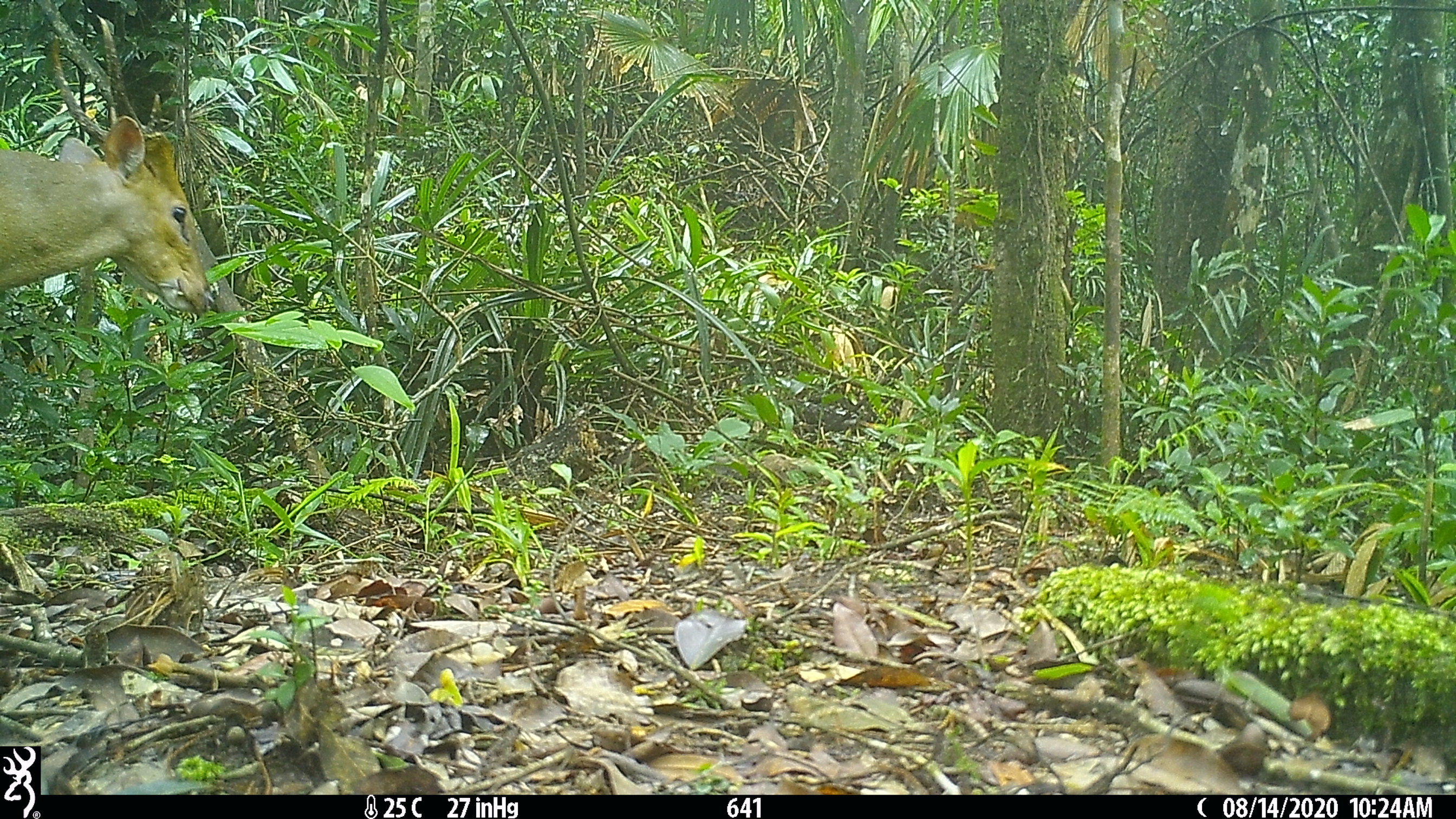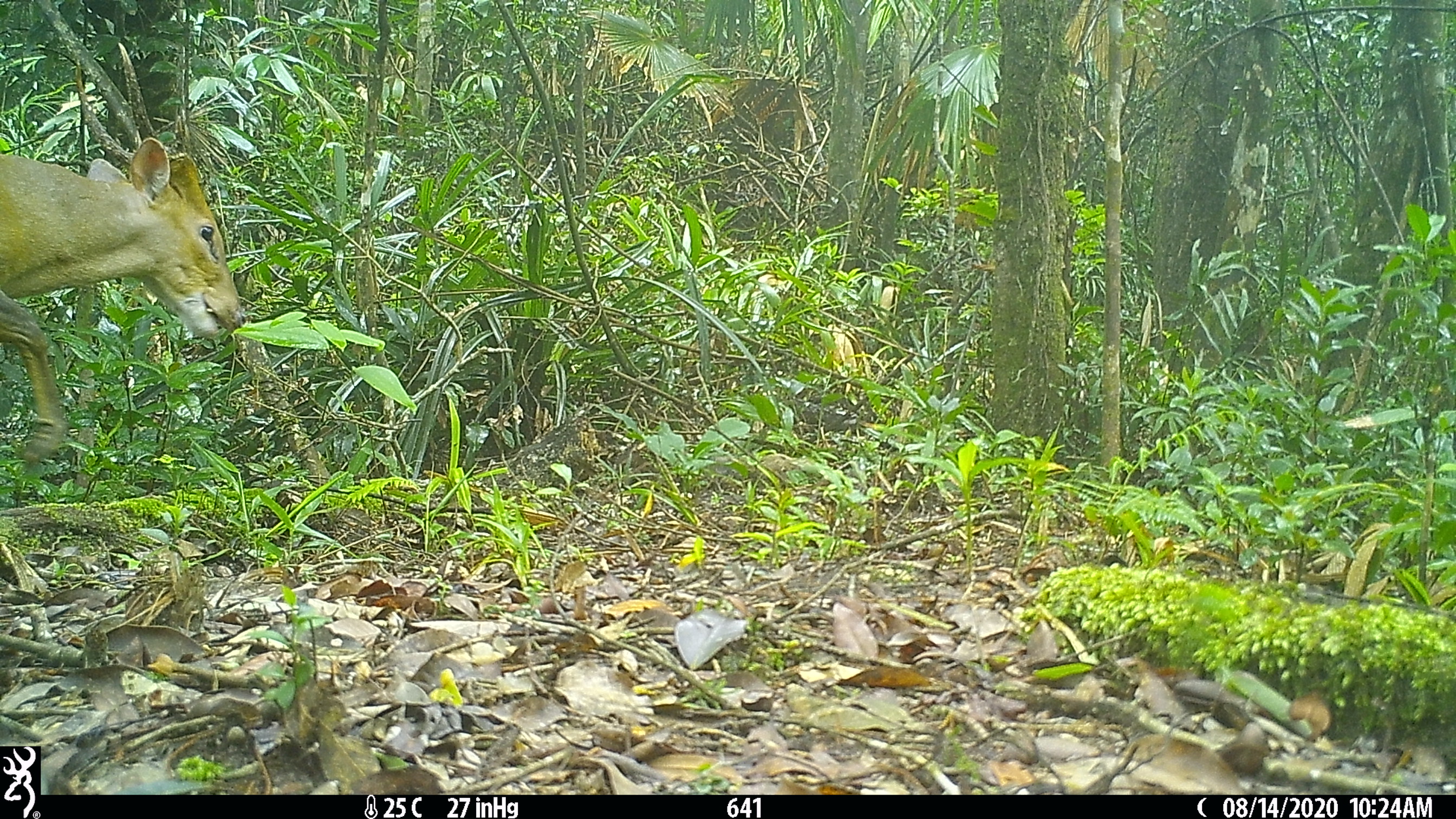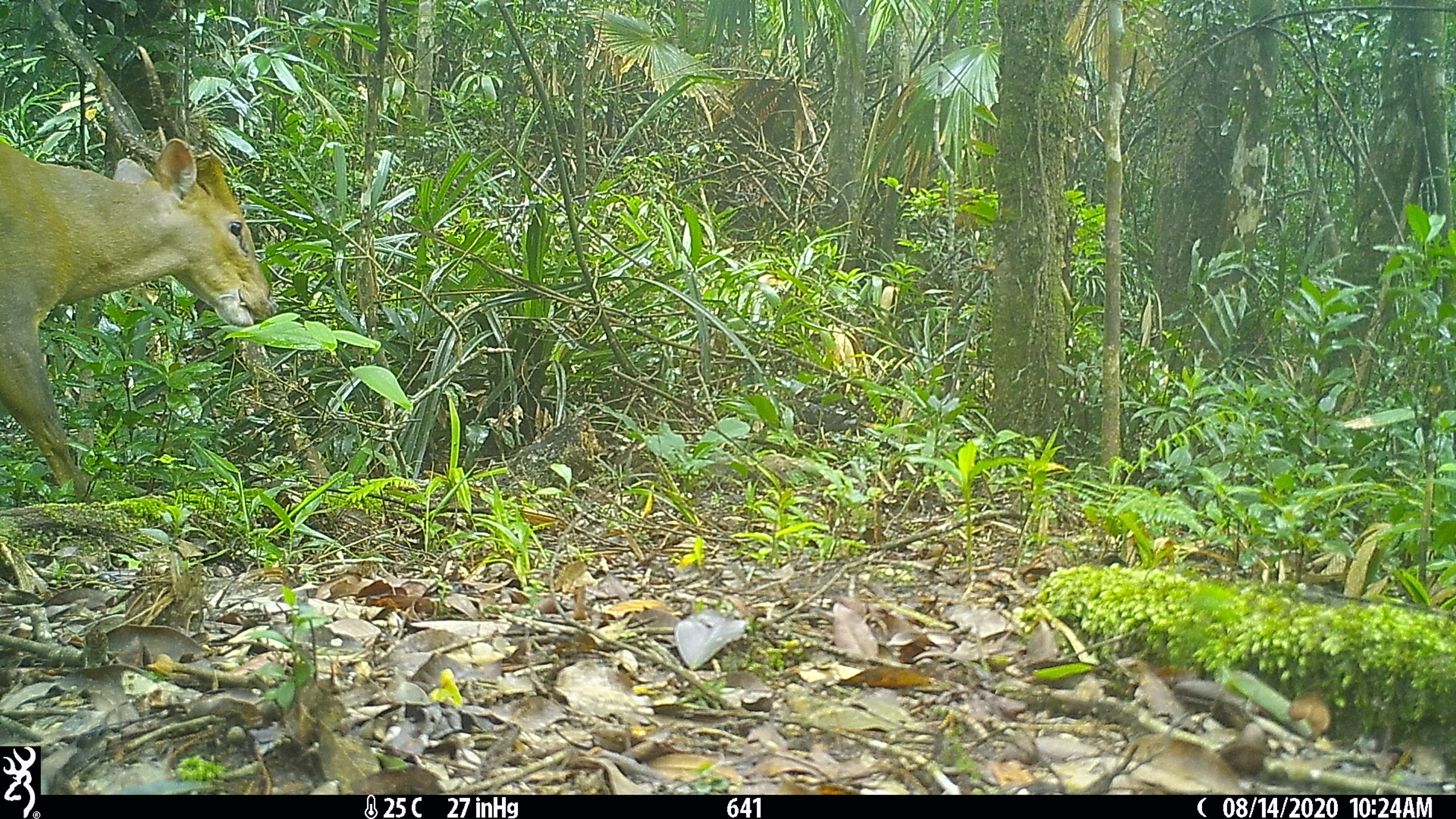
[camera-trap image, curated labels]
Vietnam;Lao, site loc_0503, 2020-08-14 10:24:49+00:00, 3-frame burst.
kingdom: Animalia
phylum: Chordata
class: Mammalia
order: Artiodactyla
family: Cervidae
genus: Muntiacus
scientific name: Muntiacus vuquangensis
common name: large-antlered muntjac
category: large antlered muntjac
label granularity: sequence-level